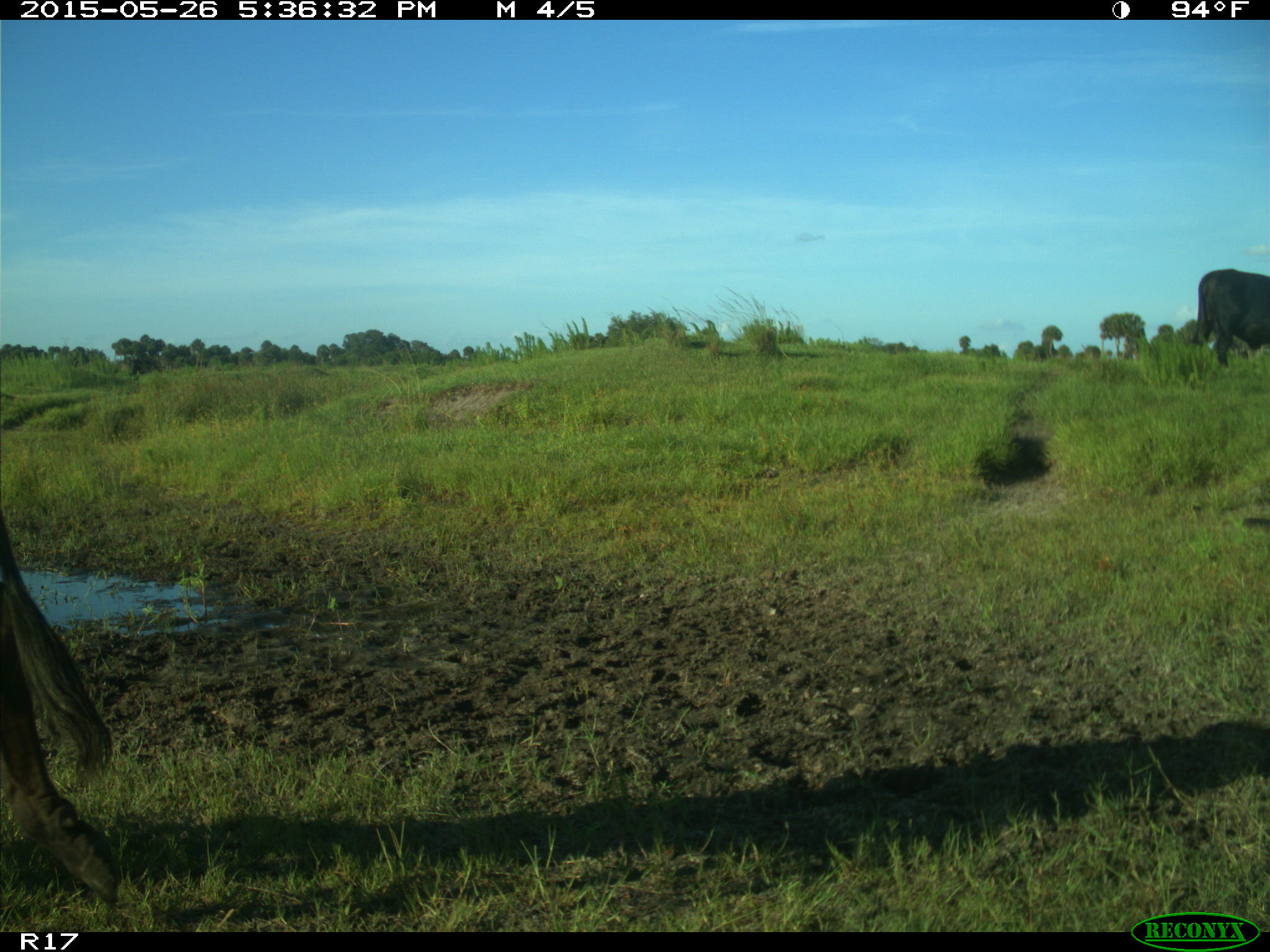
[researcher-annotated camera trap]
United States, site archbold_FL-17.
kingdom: Animalia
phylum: Chordata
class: Mammalia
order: Artiodactyla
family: Bovidae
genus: Bos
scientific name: Bos taurus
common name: domestic cow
Bos taurus (domestic cow).